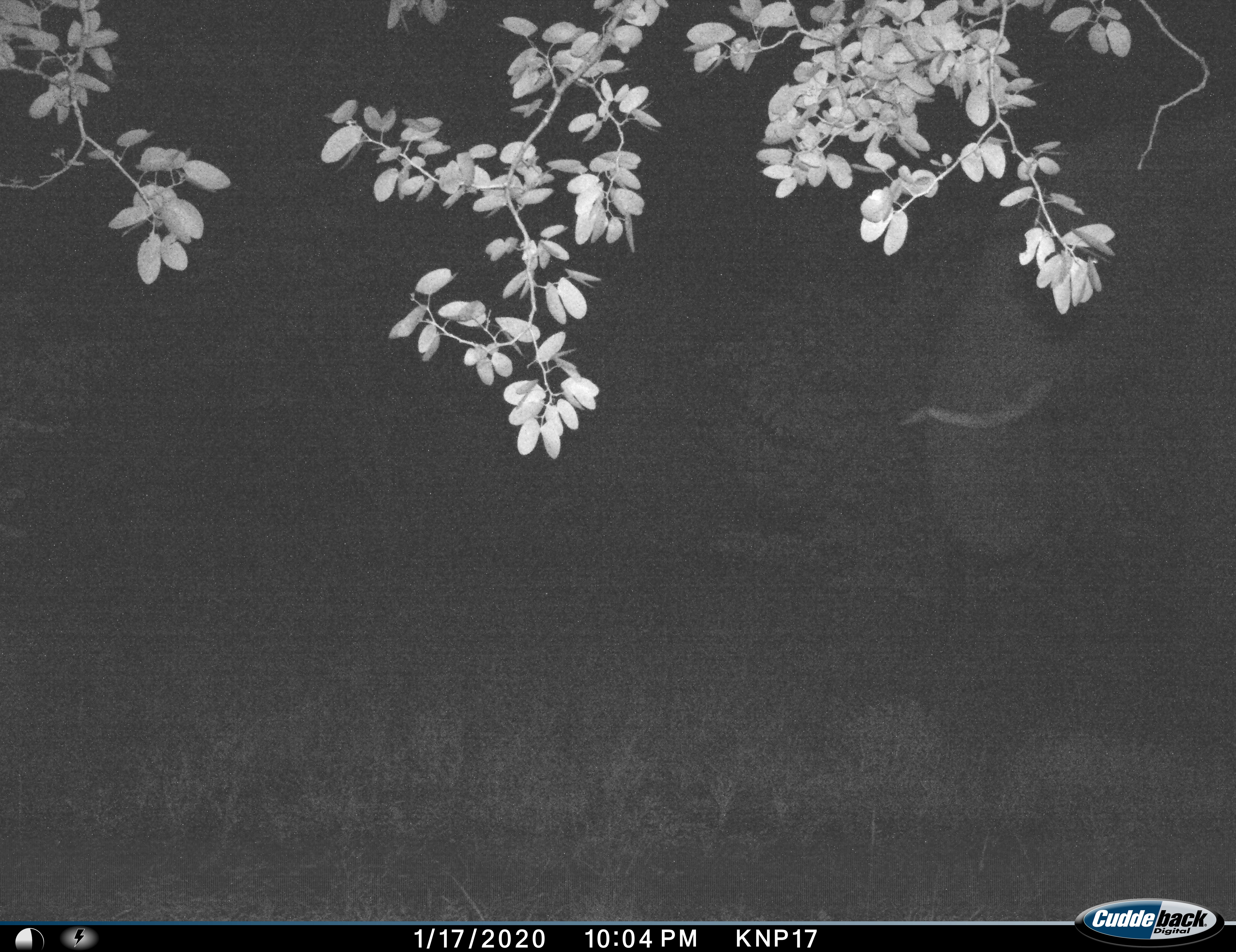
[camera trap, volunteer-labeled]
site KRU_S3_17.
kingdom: Animalia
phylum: Chordata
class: Mammalia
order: Proboscidea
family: Elephantidae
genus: Loxodonta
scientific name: Loxodonta africana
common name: african bush elephant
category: elephant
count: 1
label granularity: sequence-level